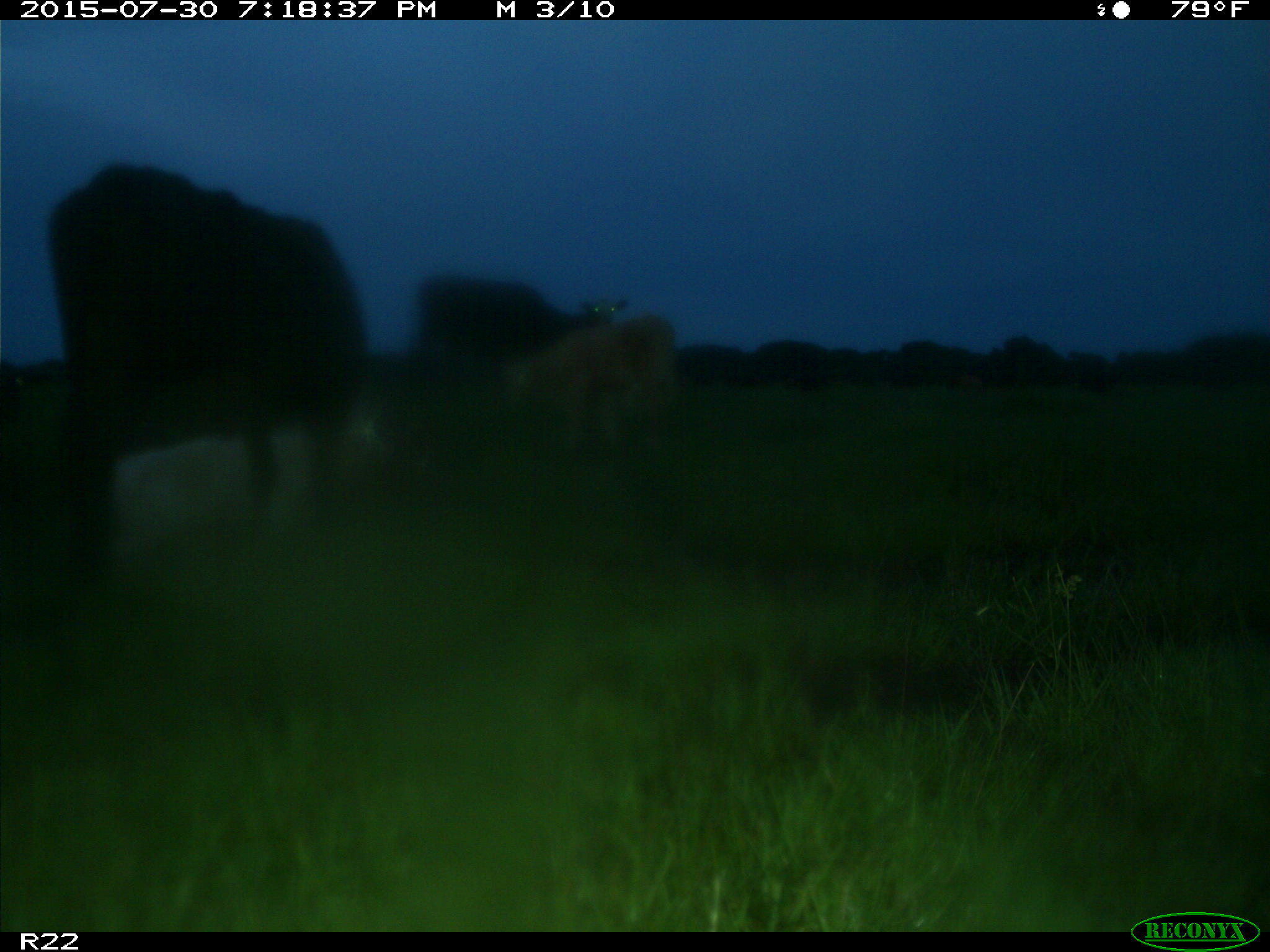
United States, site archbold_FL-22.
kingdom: Animalia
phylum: Chordata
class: Mammalia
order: Artiodactyla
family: Bovidae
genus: Bos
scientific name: Bos taurus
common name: domestic cow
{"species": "Bos taurus (domestic cow)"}